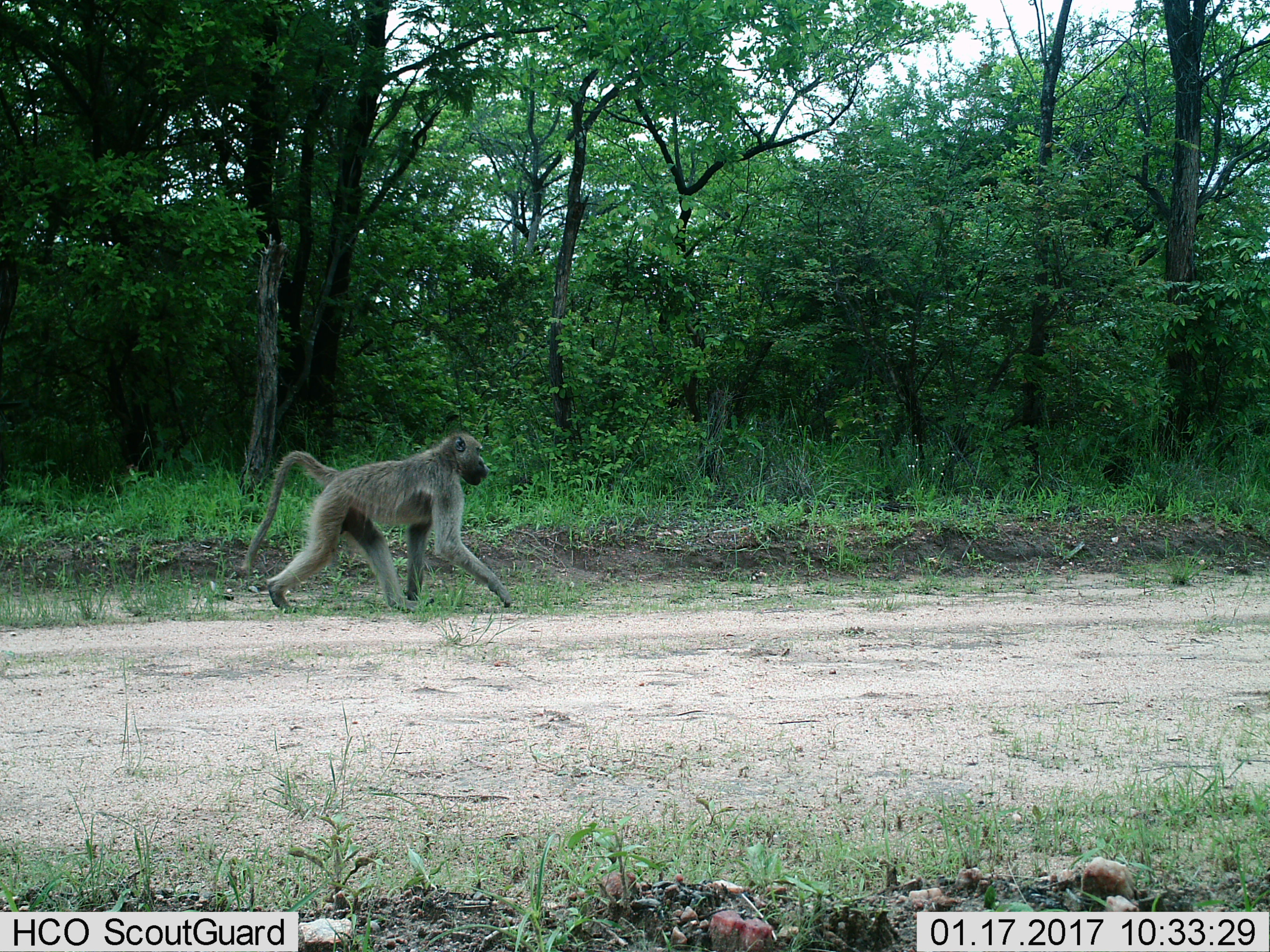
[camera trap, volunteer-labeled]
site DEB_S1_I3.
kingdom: Animalia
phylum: Chordata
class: Mammalia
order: Primates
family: Cercopithecidae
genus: Papio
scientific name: Papio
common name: baboon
Baboon (Papio), count 1. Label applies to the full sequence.